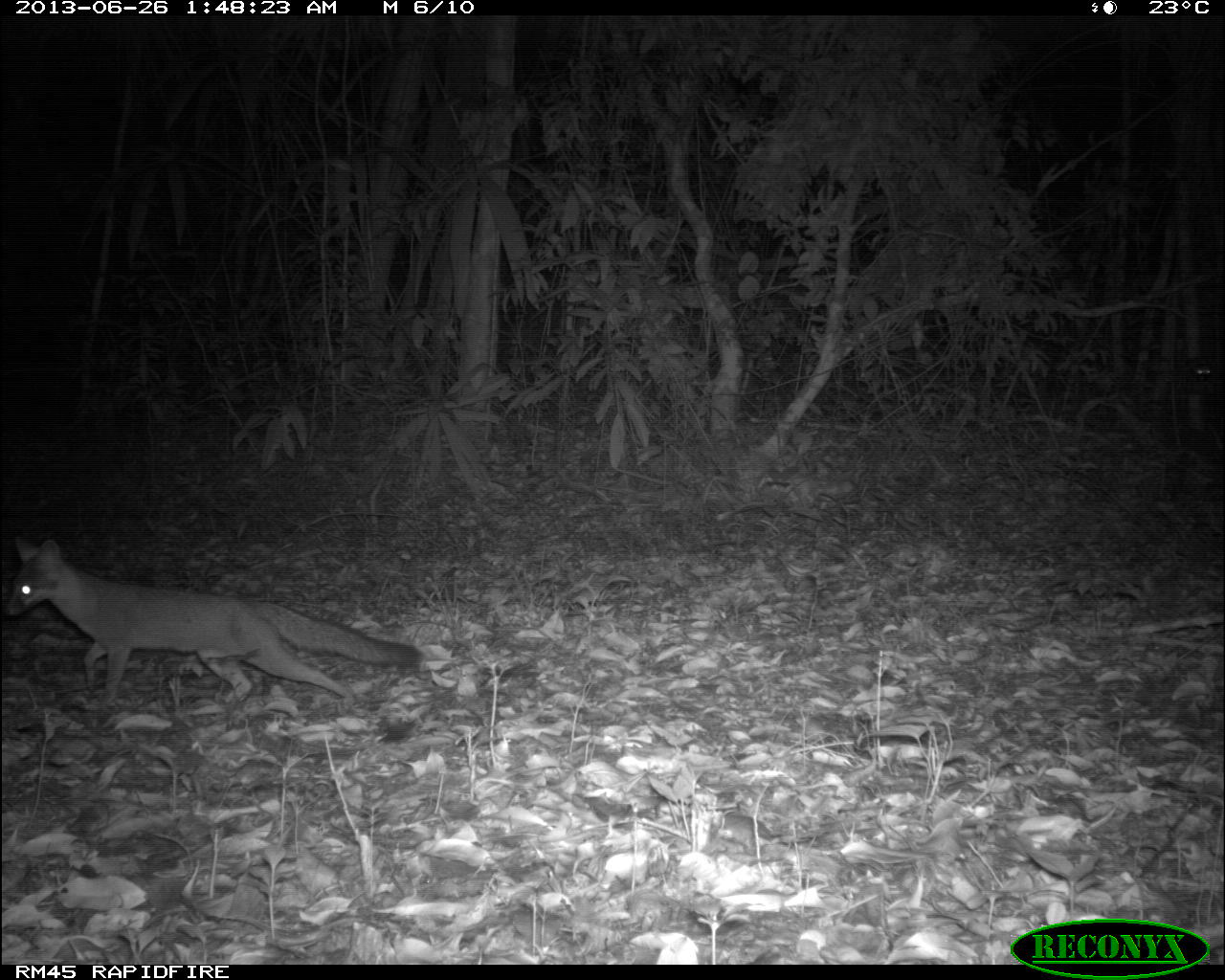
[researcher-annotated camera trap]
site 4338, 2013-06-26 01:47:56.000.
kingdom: Animalia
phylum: Chordata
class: Mammalia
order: Carnivora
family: Canidae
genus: Urocyon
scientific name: Urocyon cinereoargenteus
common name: gray fox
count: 1